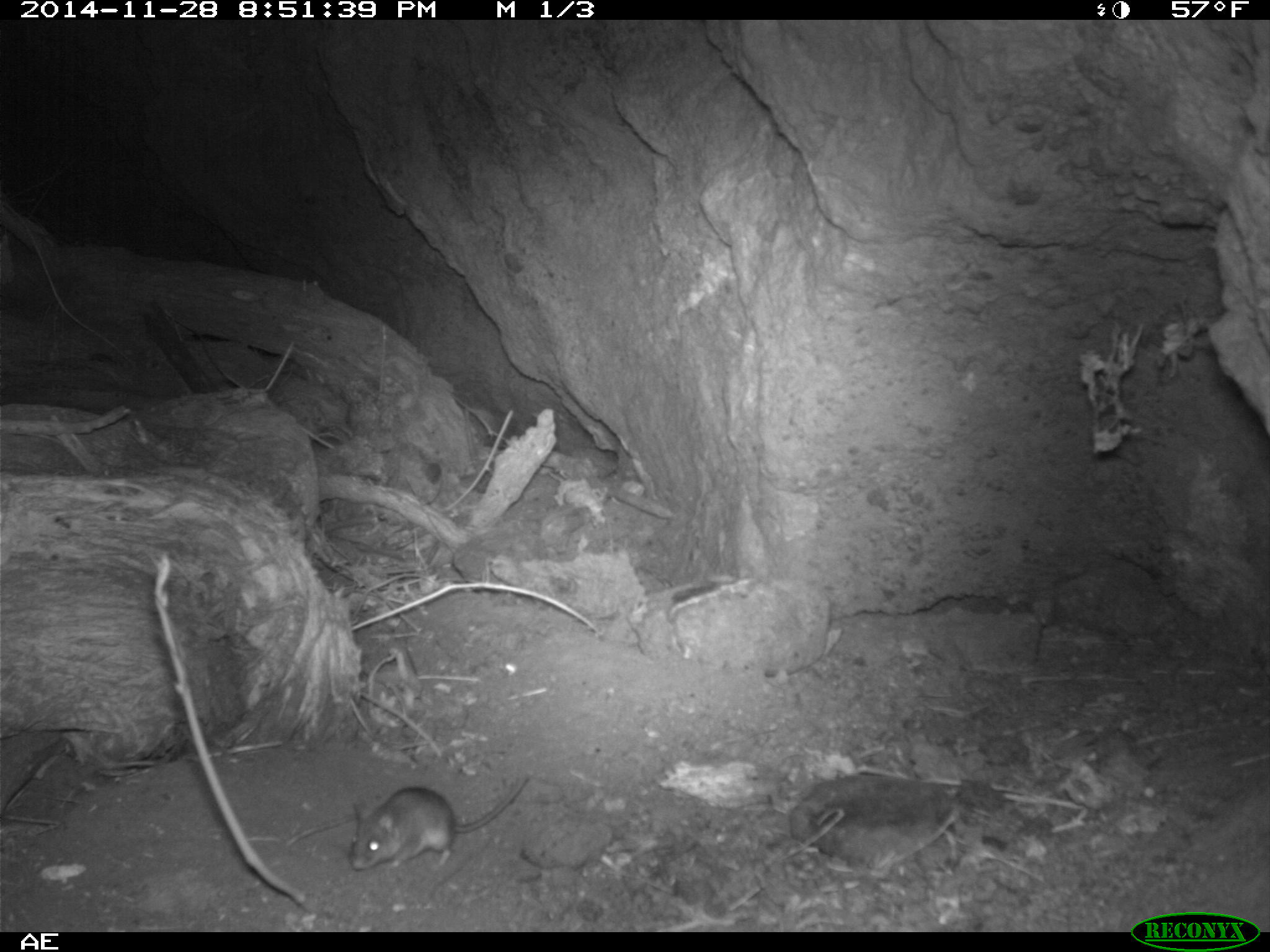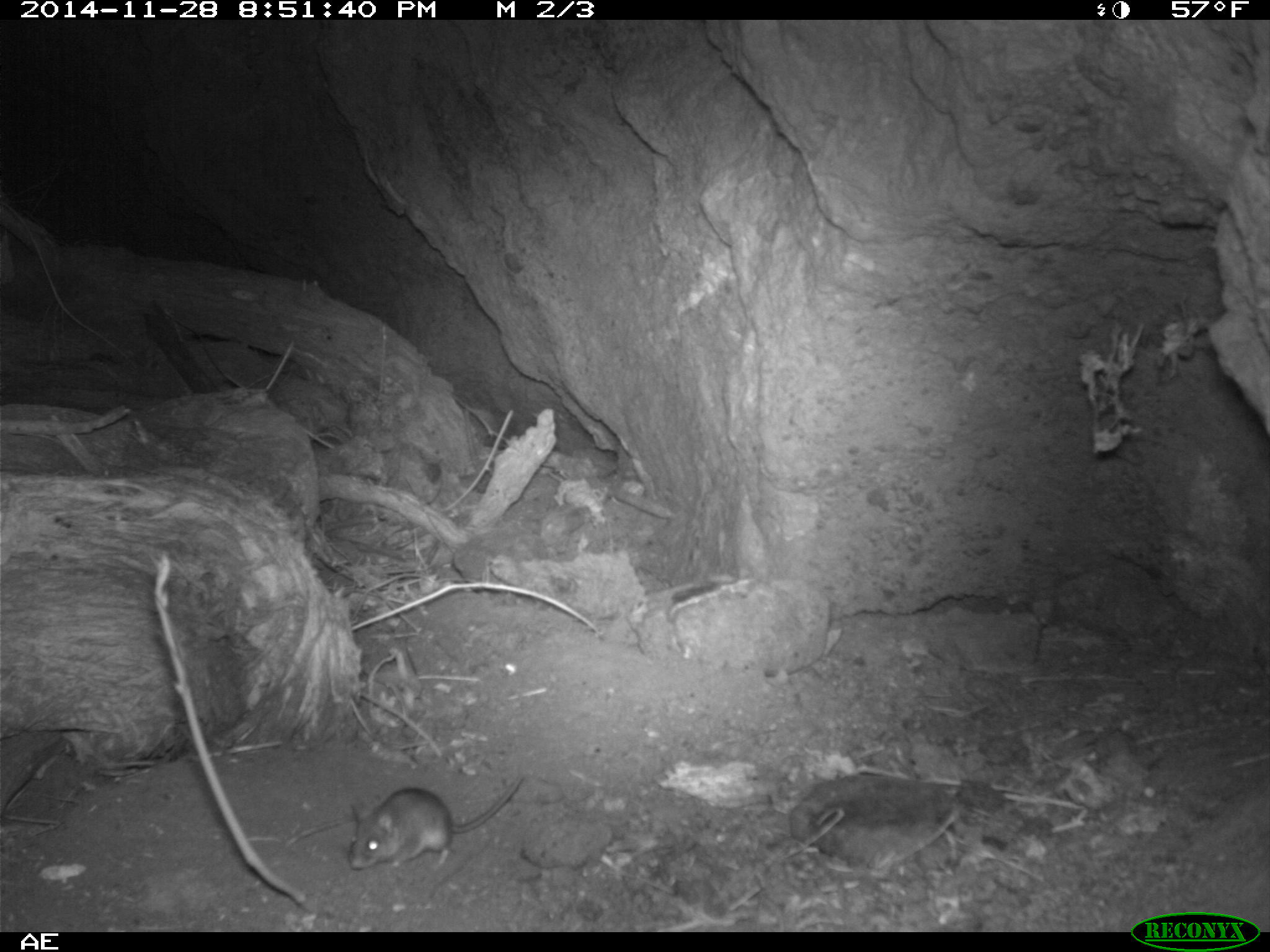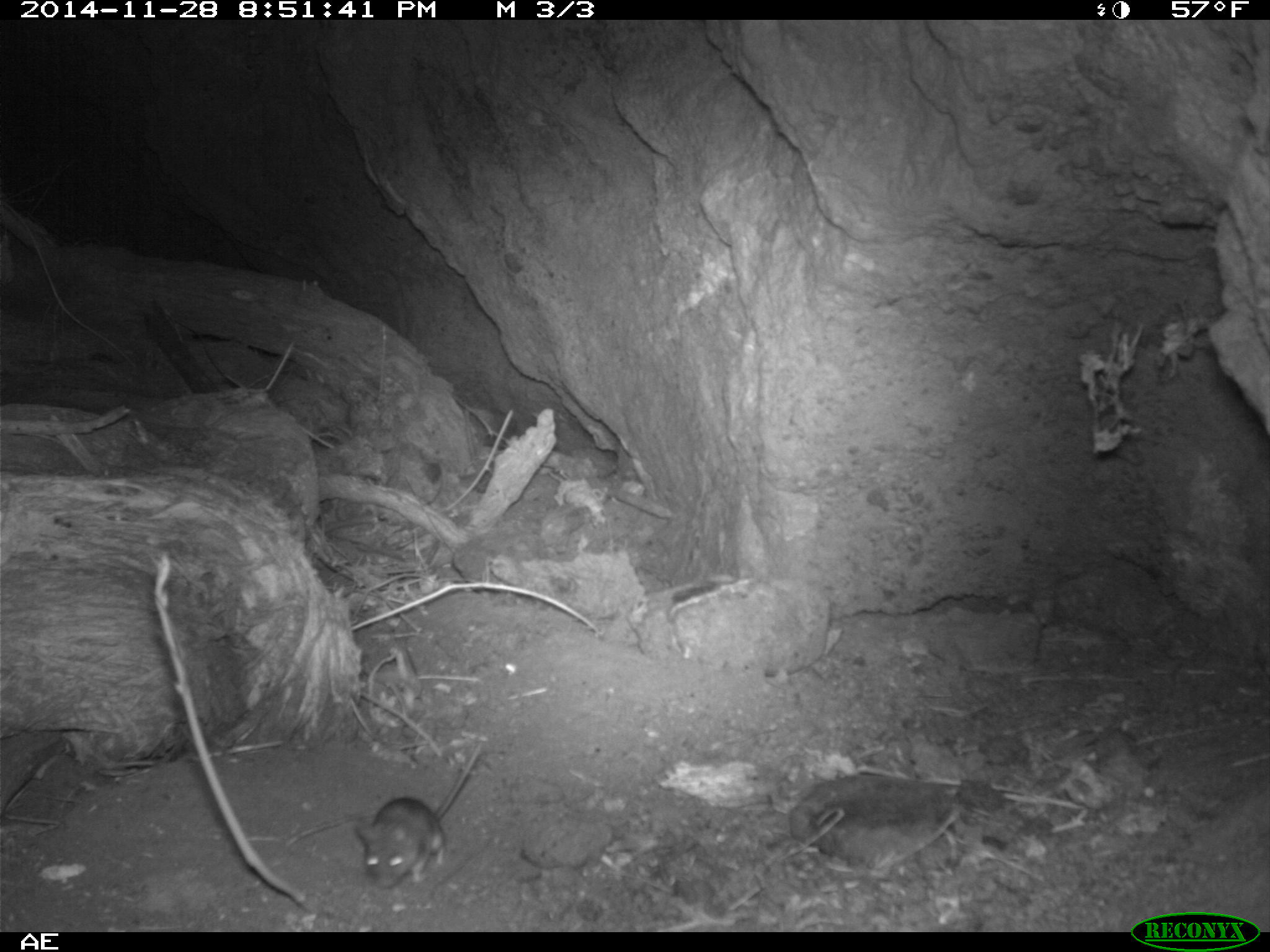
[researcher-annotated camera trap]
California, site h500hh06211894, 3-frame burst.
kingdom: Animalia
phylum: Chordata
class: Mammalia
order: Rodentia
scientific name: Rodentia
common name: rodent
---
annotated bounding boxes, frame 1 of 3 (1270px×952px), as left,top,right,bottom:
rodent: 349,775,530,871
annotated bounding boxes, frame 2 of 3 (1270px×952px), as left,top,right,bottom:
rodent: 347,775,522,870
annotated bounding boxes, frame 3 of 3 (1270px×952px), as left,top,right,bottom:
rodent: 352,742,482,889